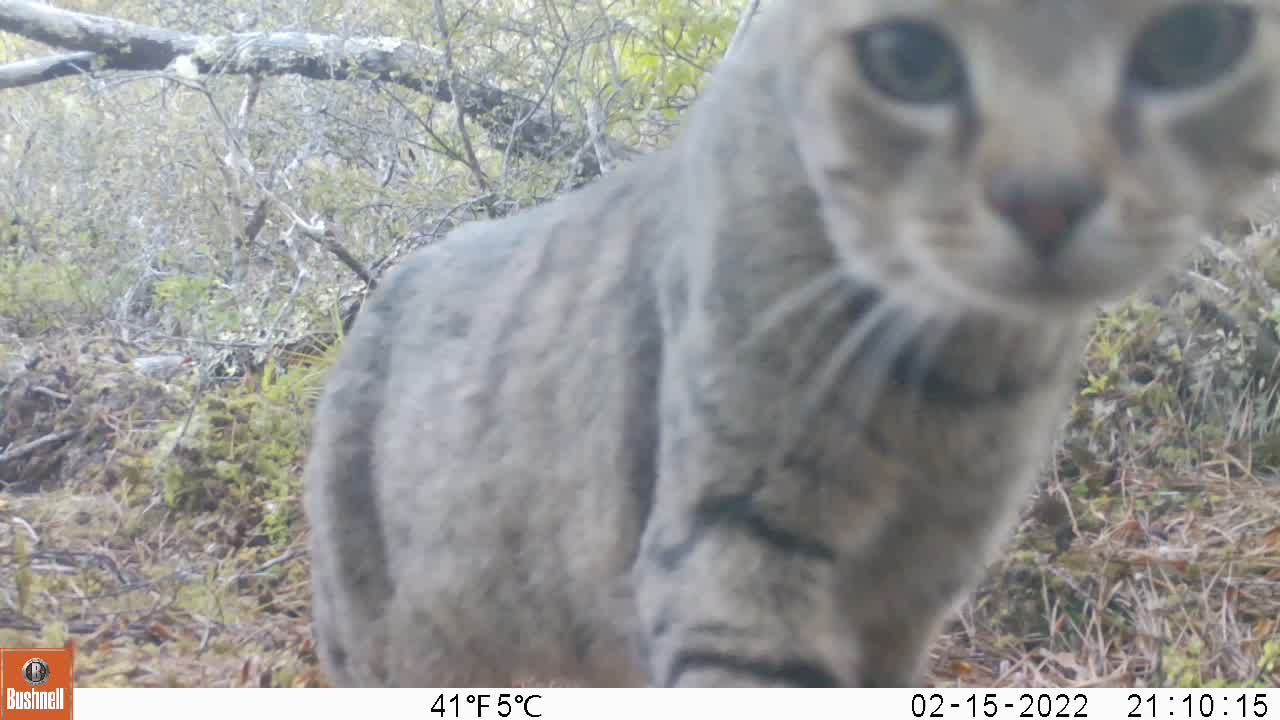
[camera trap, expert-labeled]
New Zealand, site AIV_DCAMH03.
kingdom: Animalia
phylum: Chordata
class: Mammalia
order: Carnivora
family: Felidae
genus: Felis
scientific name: Felis catus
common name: domestic cat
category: cat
Cat (domestic cat) (Felis catus).